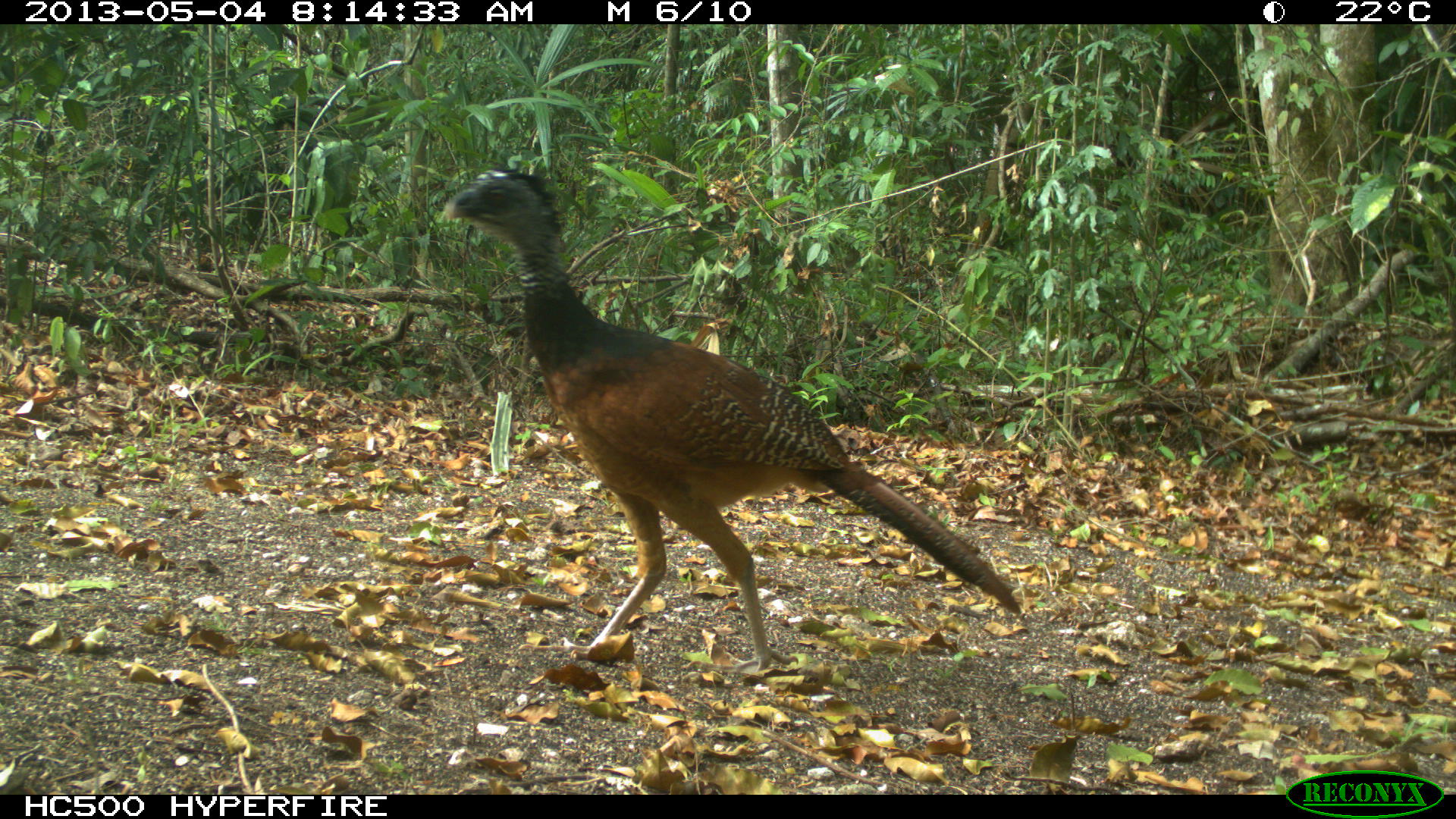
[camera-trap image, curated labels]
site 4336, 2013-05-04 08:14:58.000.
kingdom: Animalia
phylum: Chordata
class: Aves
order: Galliformes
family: Cracidae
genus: Crax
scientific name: Crax rubra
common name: great curassow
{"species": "Crax rubra (great curassow)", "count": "1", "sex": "female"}